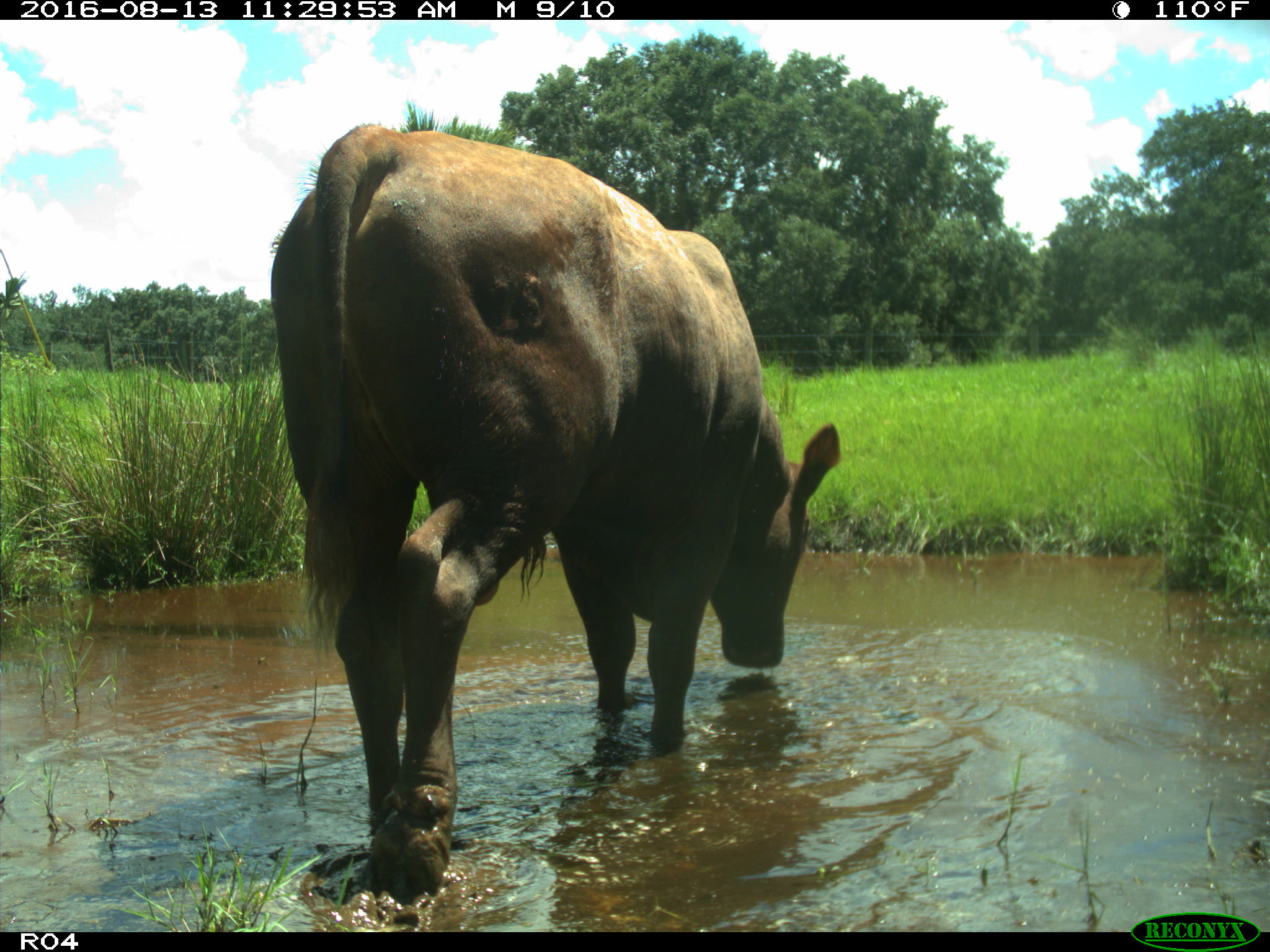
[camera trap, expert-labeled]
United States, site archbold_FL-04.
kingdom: Animalia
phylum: Chordata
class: Mammalia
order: Artiodactyla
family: Bovidae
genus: Bos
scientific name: Bos taurus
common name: domestic cow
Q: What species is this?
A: Bos taurus (domestic cow).